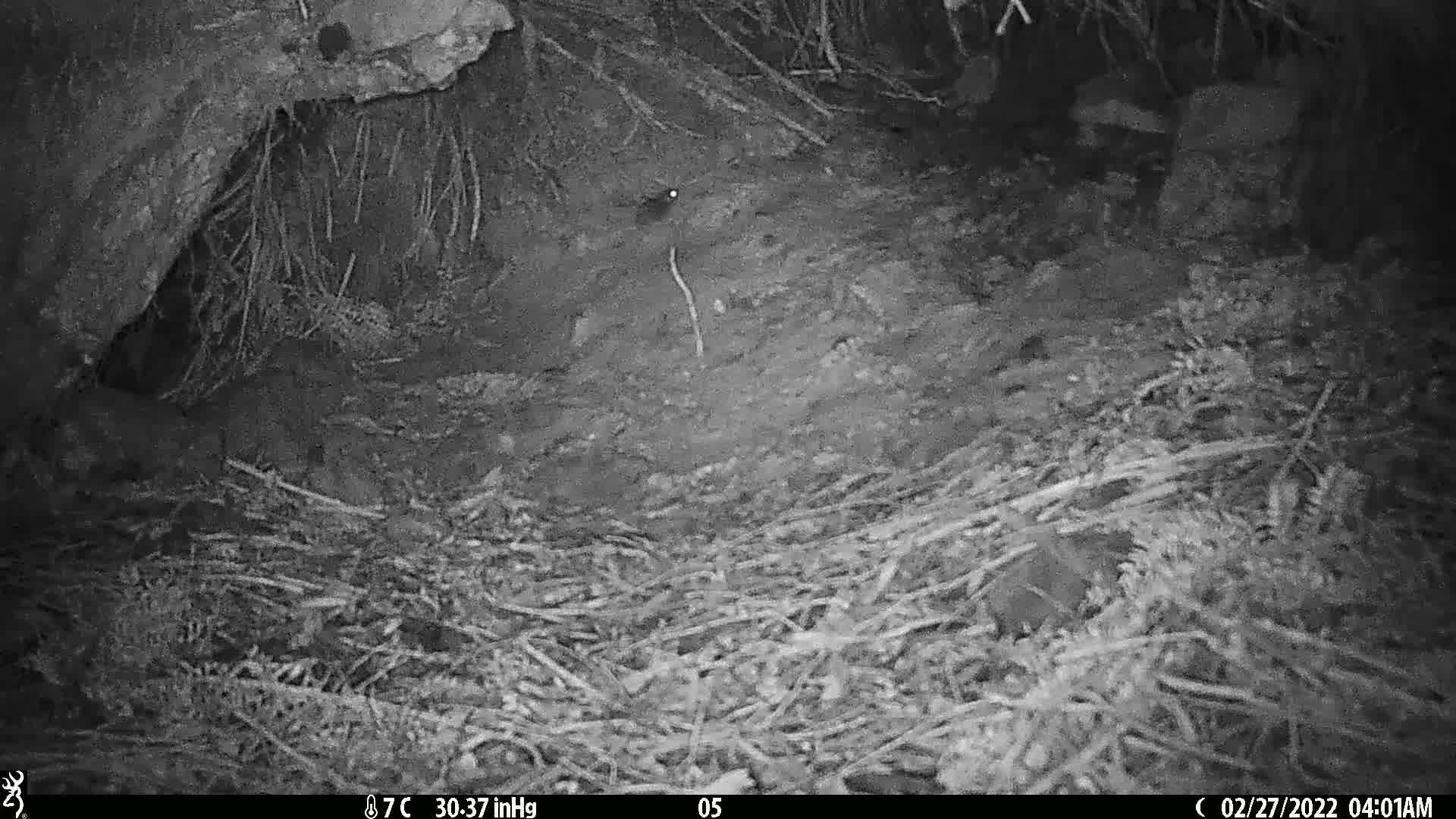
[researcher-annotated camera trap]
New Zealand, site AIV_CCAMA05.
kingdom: Animalia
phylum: Chordata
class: Mammalia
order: Rodentia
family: Muridae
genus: Mus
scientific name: Mus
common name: mouse